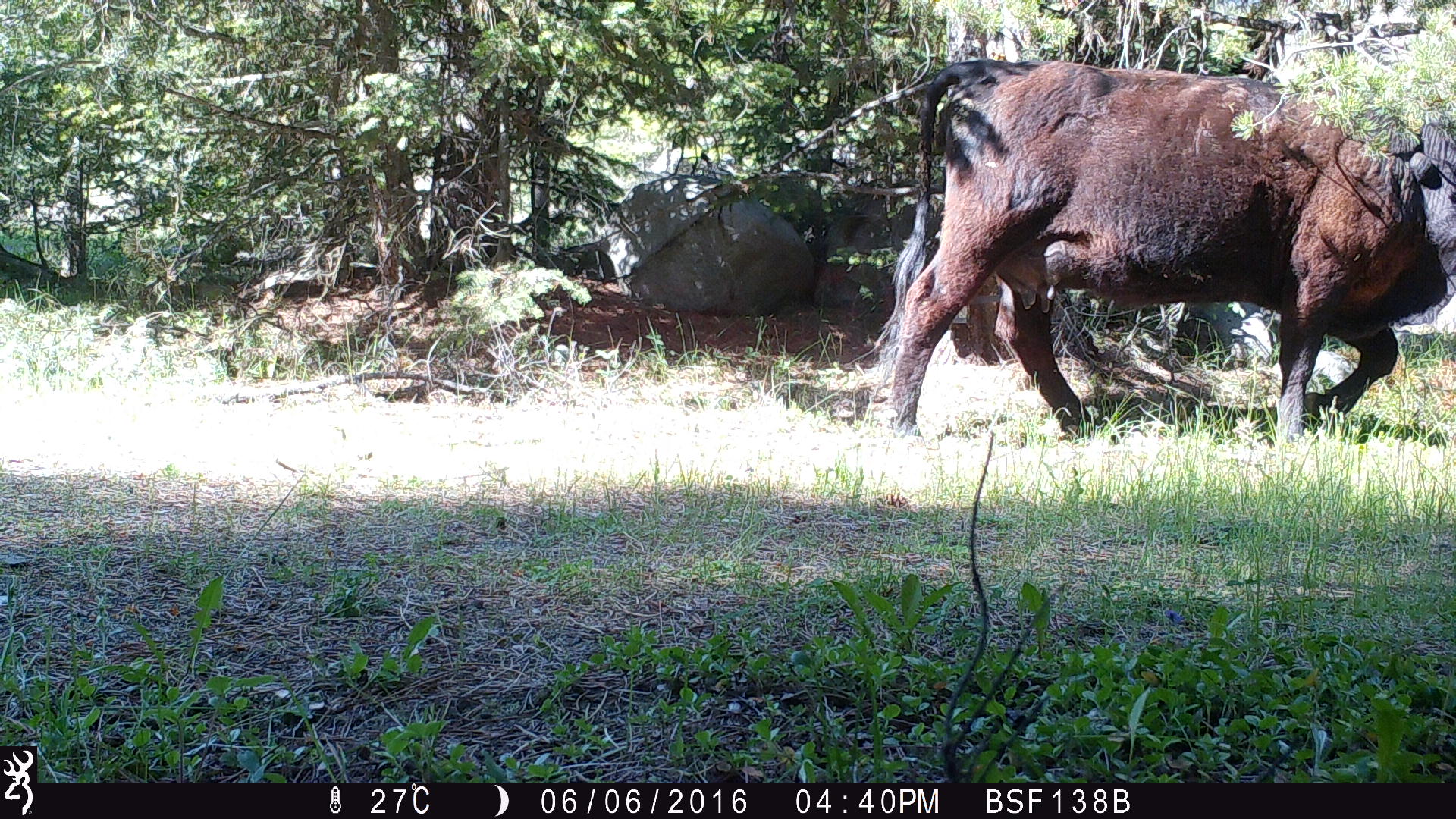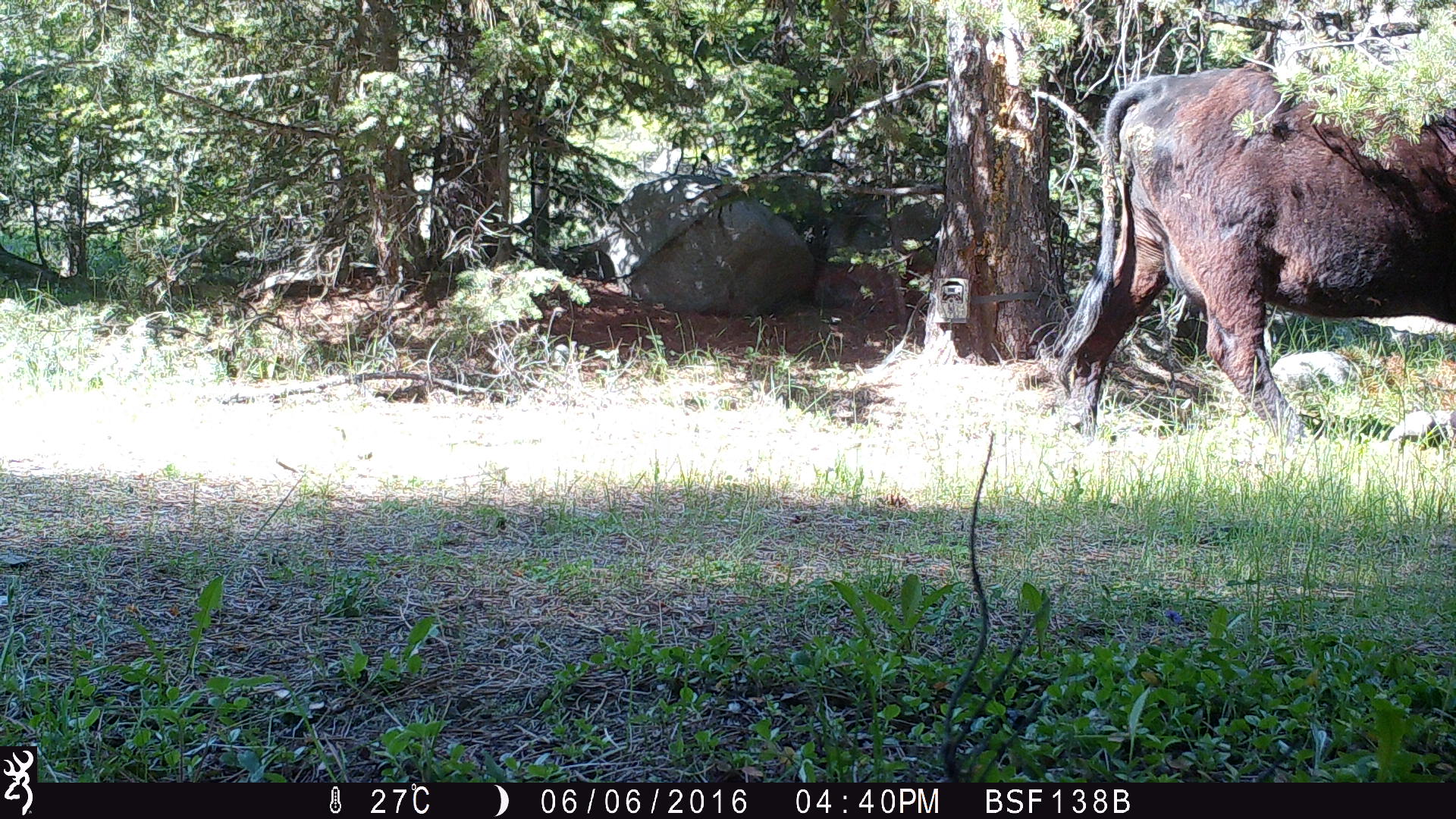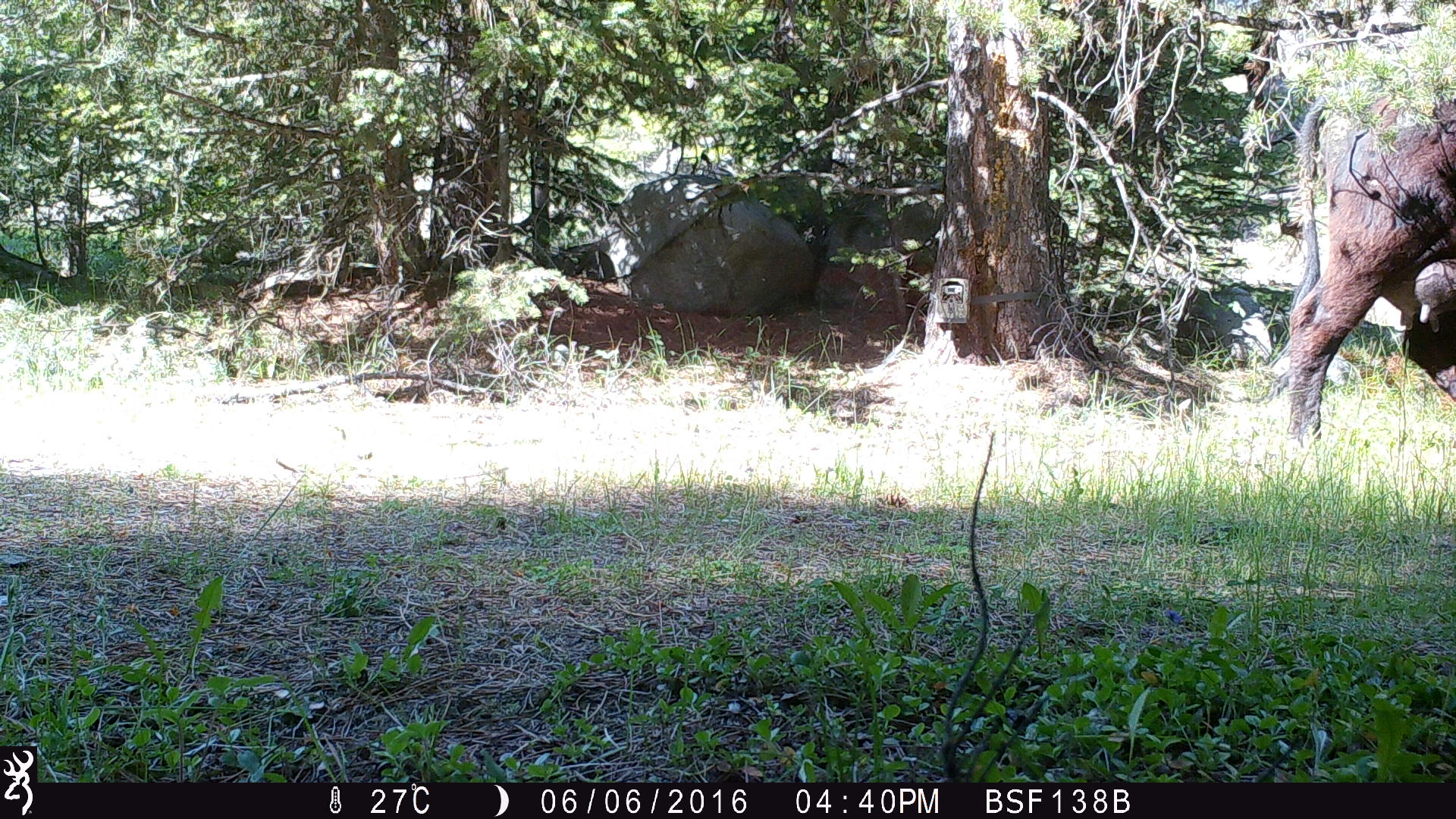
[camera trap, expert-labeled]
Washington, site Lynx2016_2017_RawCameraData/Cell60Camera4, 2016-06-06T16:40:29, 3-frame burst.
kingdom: Animalia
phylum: Chordata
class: Mammalia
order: Artiodactyla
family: Bovidae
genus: Bos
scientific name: Bos taurus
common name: domestic cattle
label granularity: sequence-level